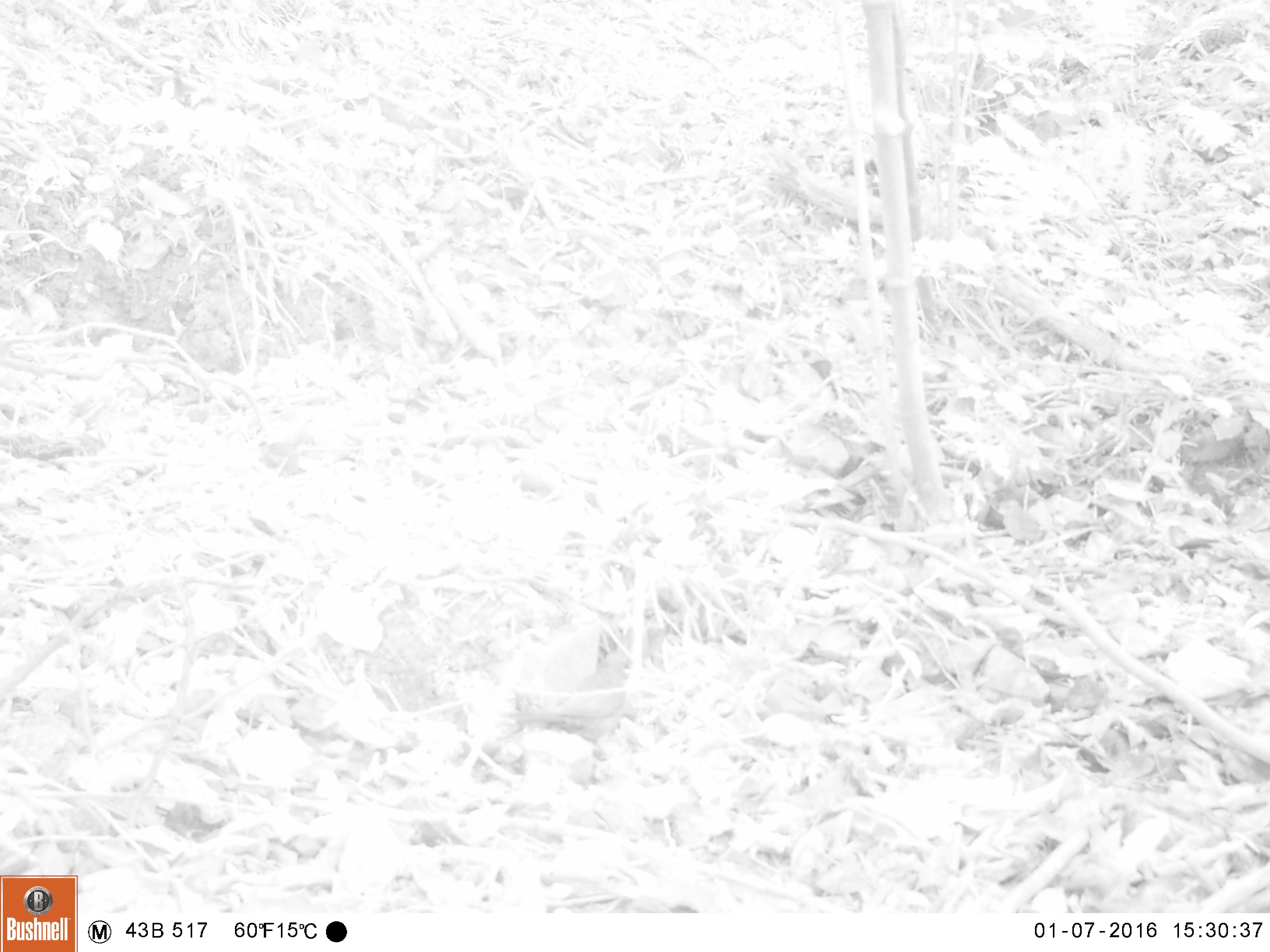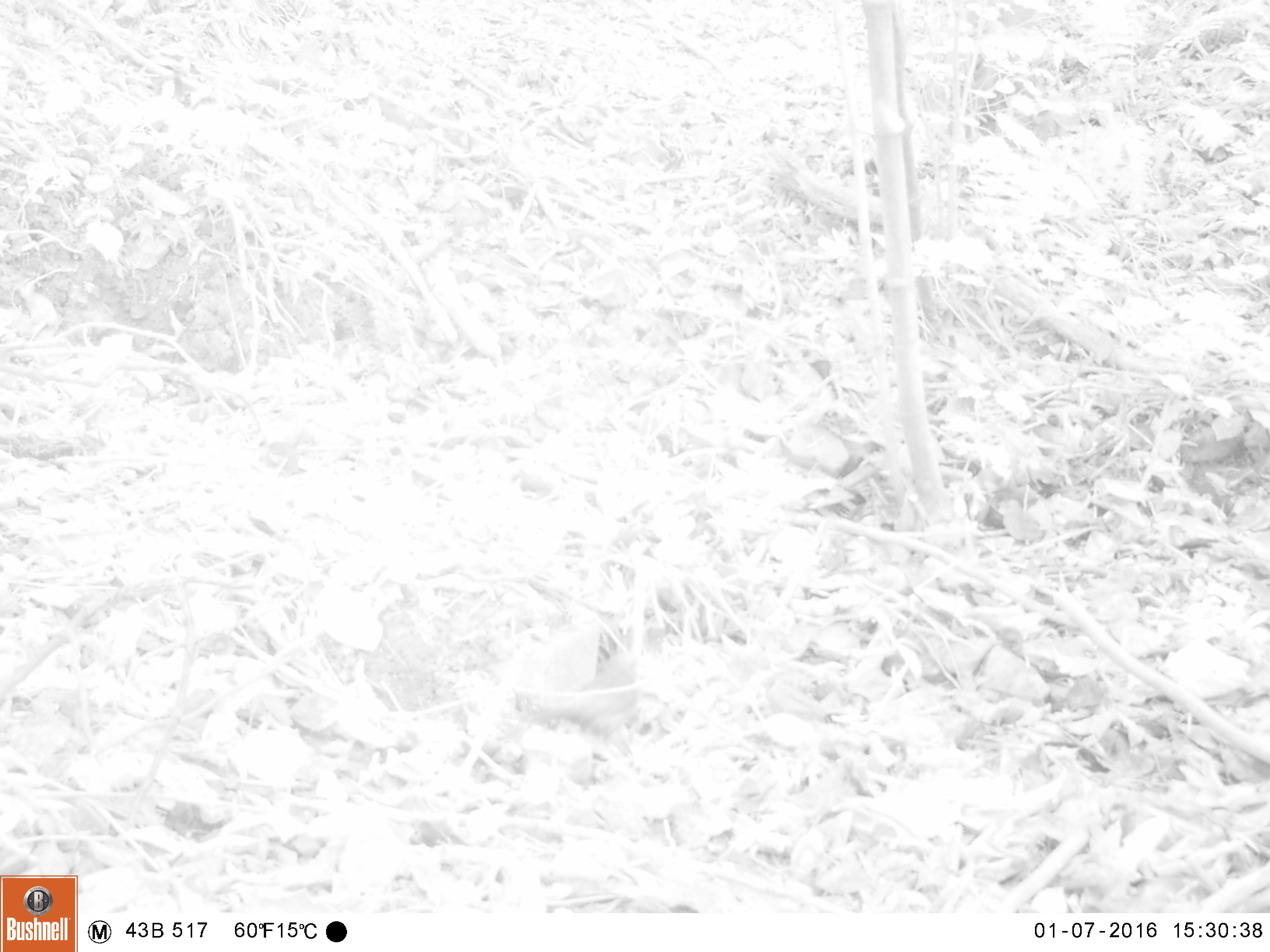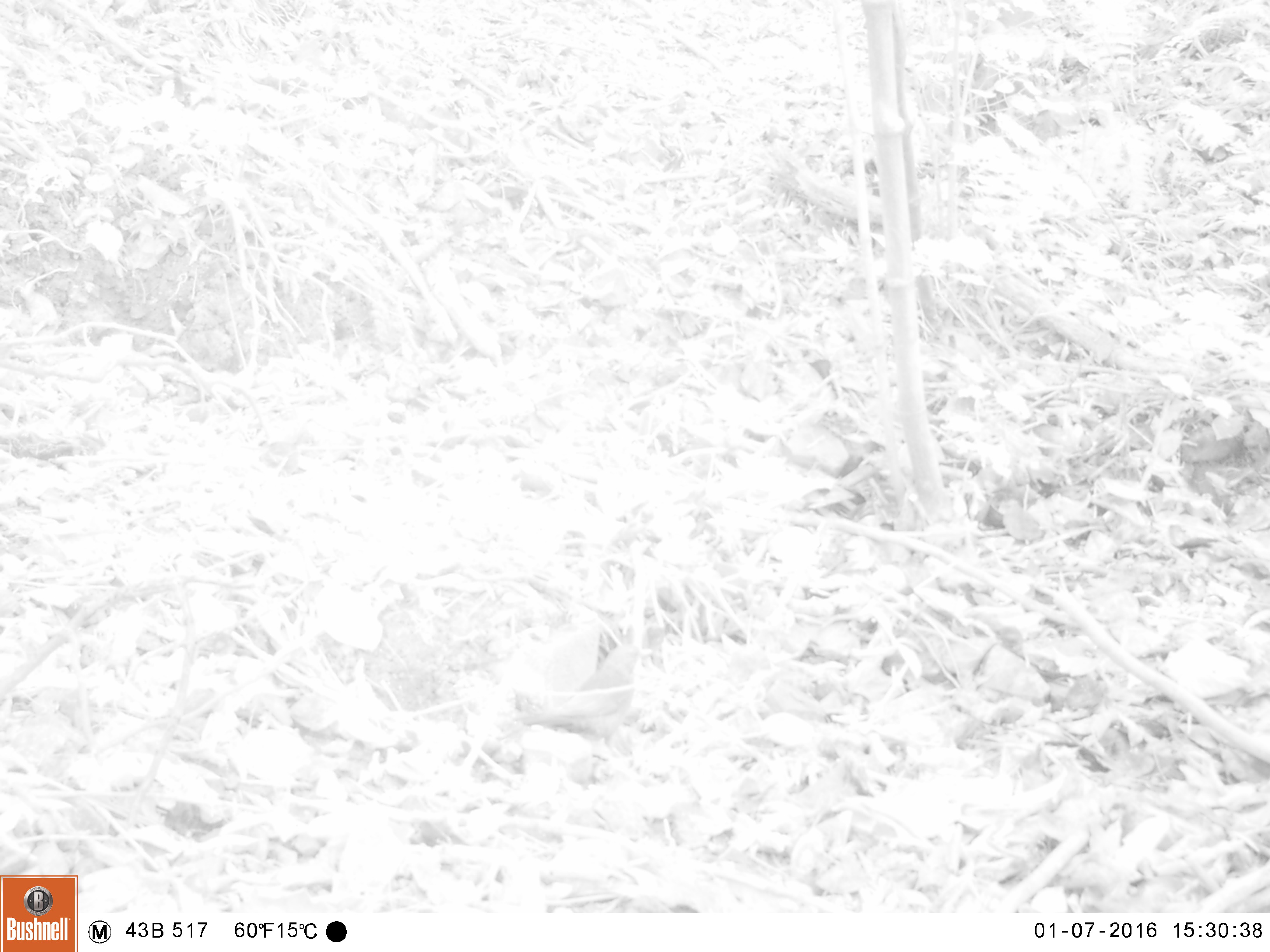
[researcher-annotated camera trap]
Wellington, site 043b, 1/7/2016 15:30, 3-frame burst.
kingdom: Animalia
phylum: Chordata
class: Aves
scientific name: Aves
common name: bird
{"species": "bird (Aves)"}